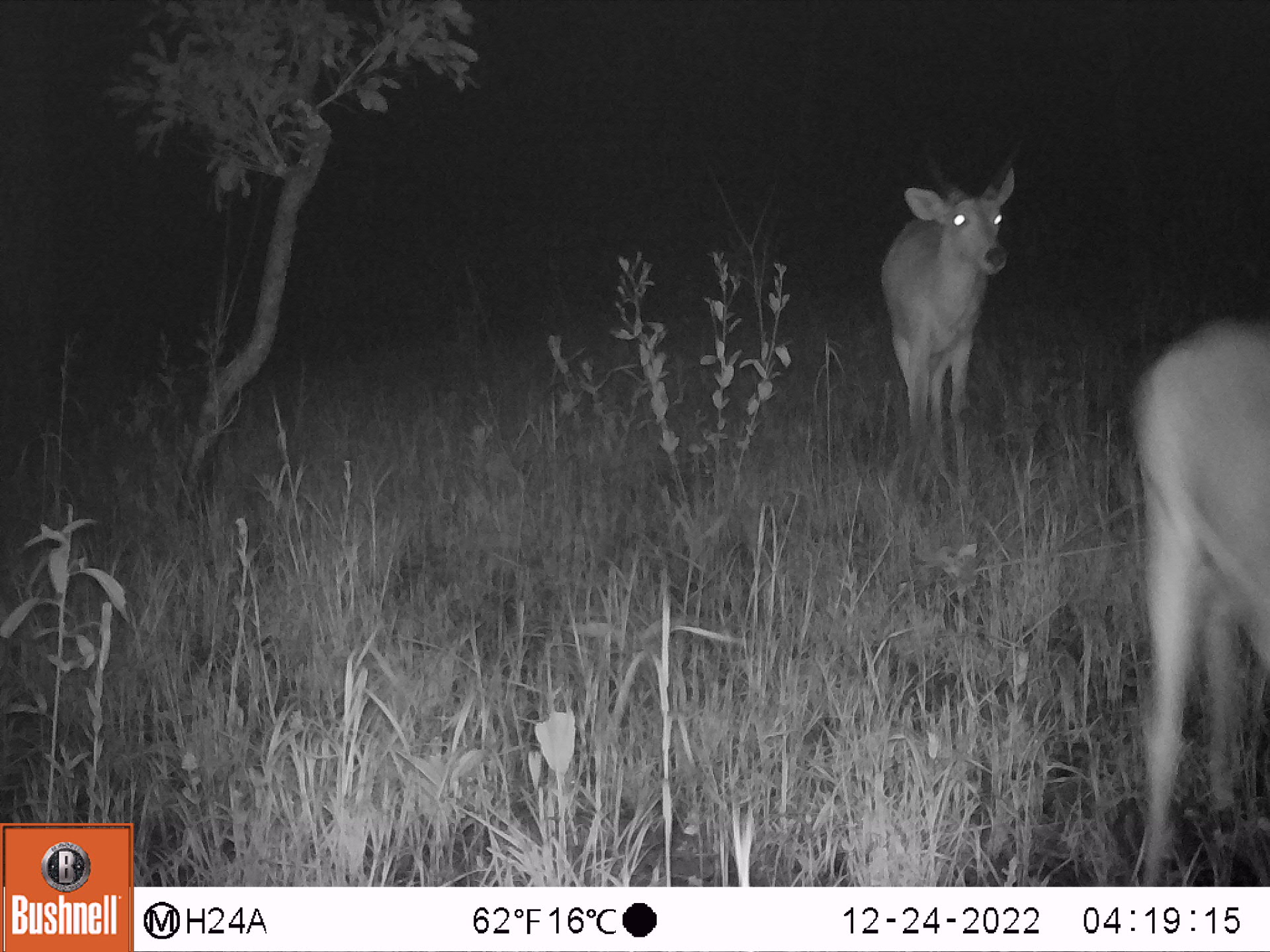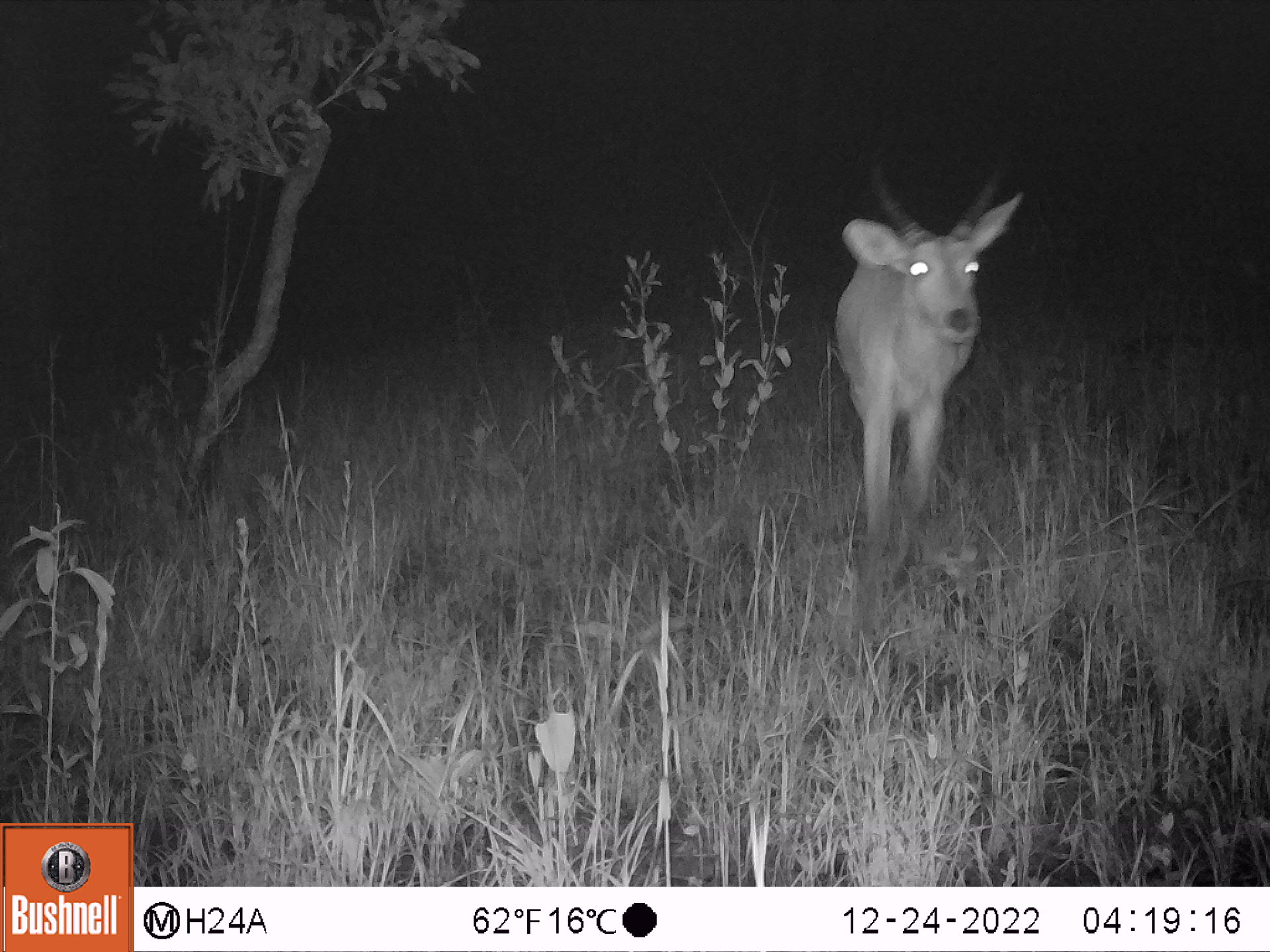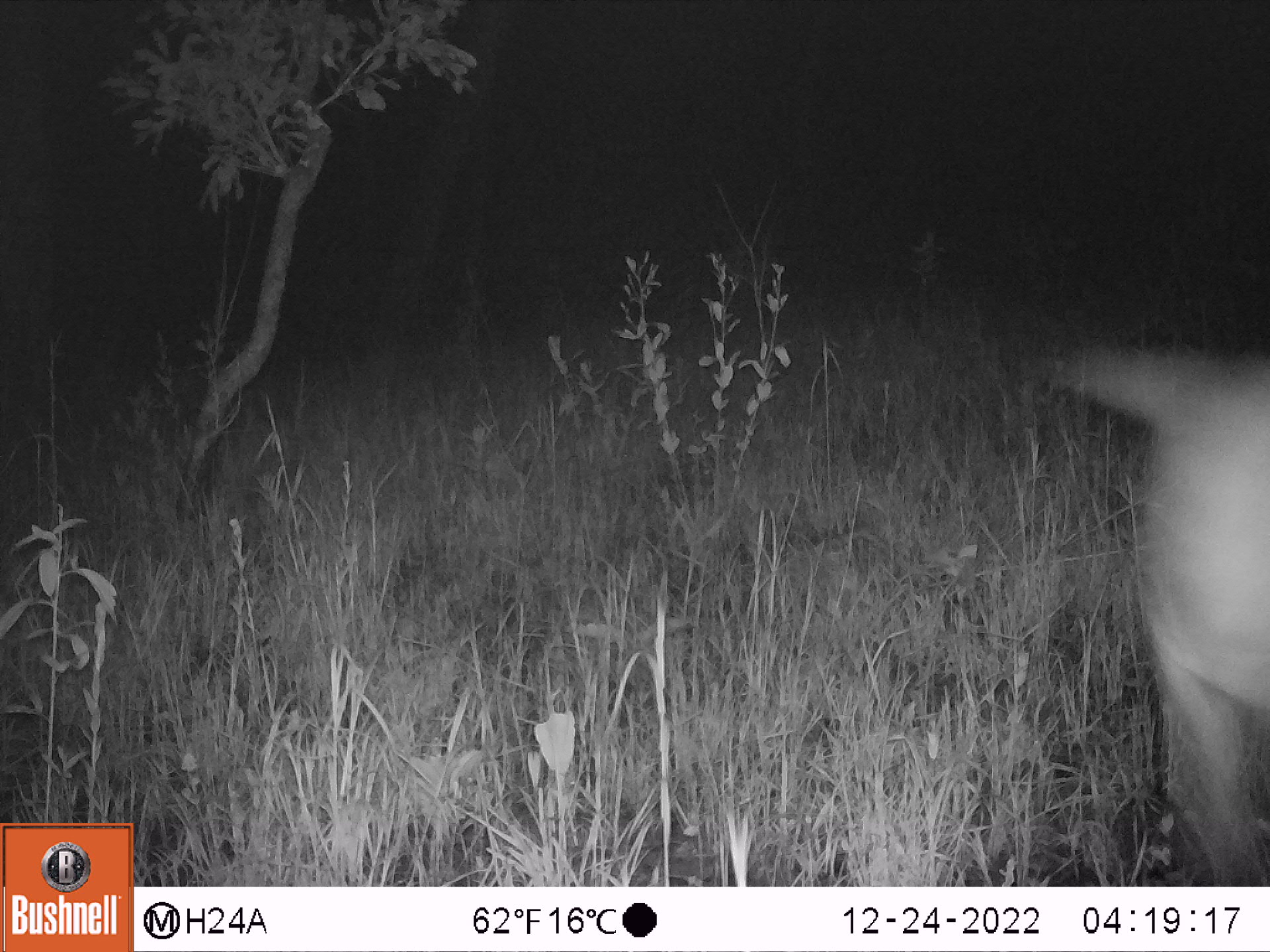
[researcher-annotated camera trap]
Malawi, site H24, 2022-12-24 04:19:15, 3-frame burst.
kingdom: Animalia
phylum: Chordata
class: Mammalia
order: Artiodactyla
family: Bovidae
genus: Redunca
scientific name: Redunca arundinum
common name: southern reedbuck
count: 2